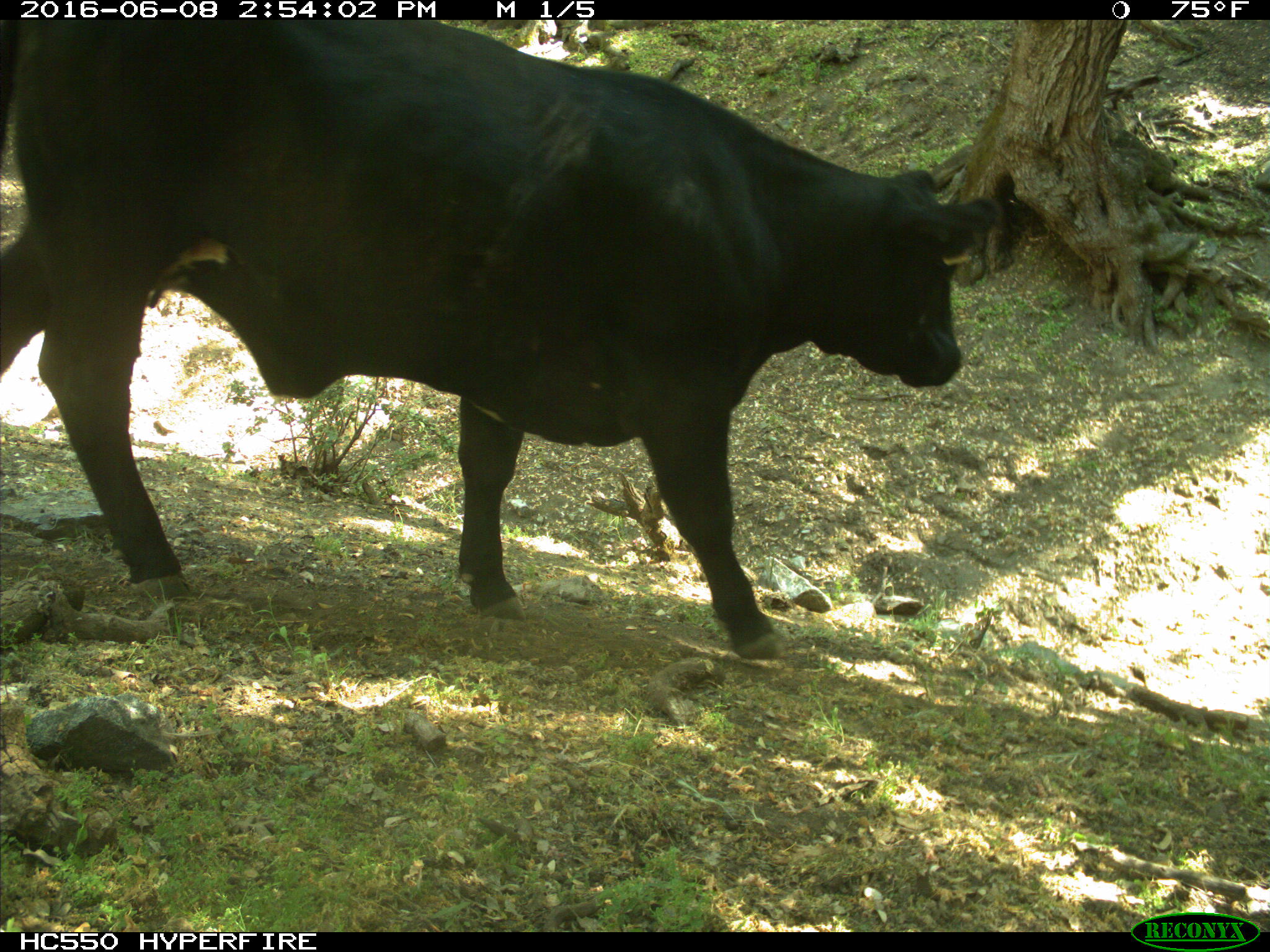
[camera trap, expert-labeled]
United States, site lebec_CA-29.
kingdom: Animalia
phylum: Chordata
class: Mammalia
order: Artiodactyla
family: Bovidae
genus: Bos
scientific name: Bos taurus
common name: domestic cow